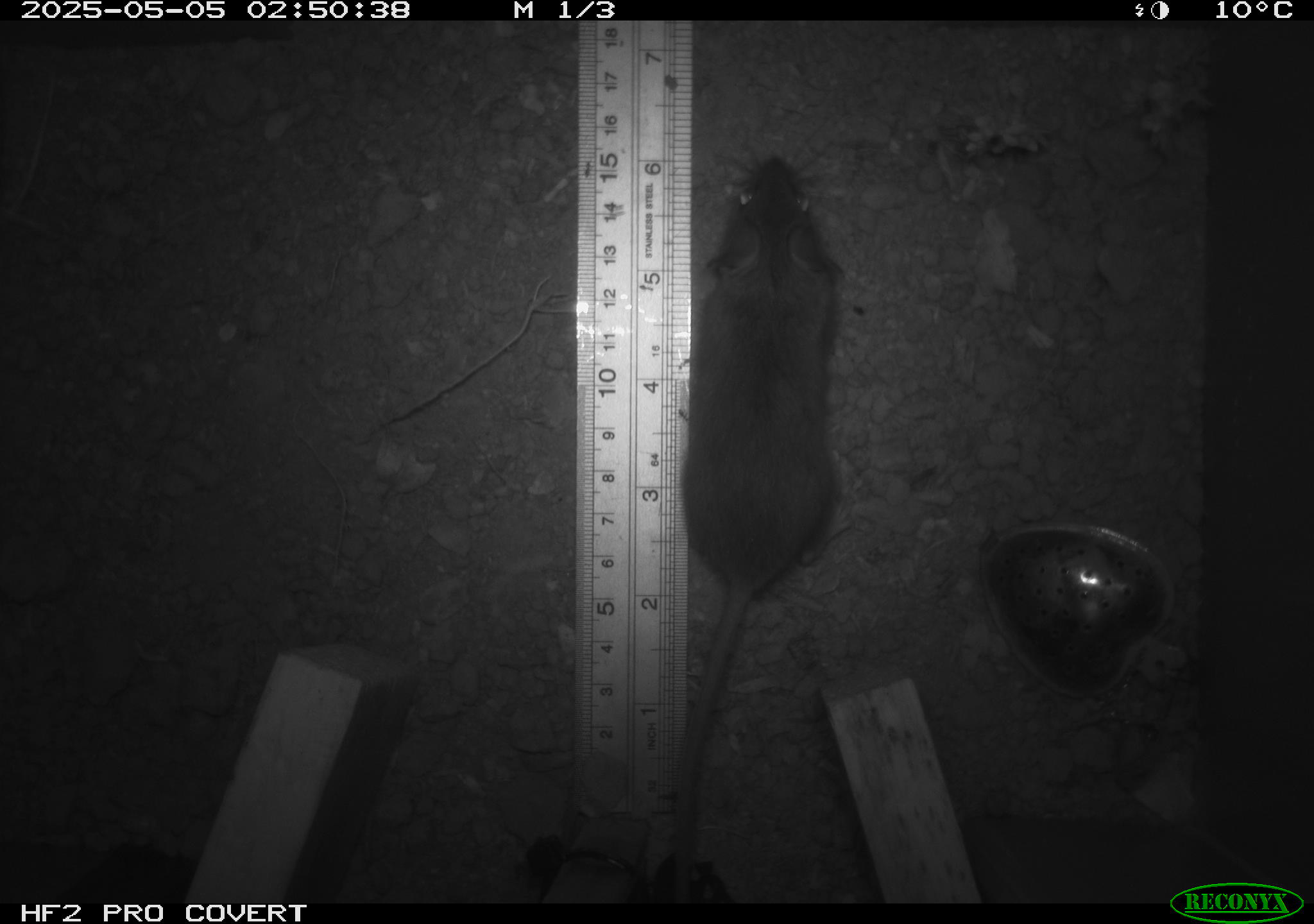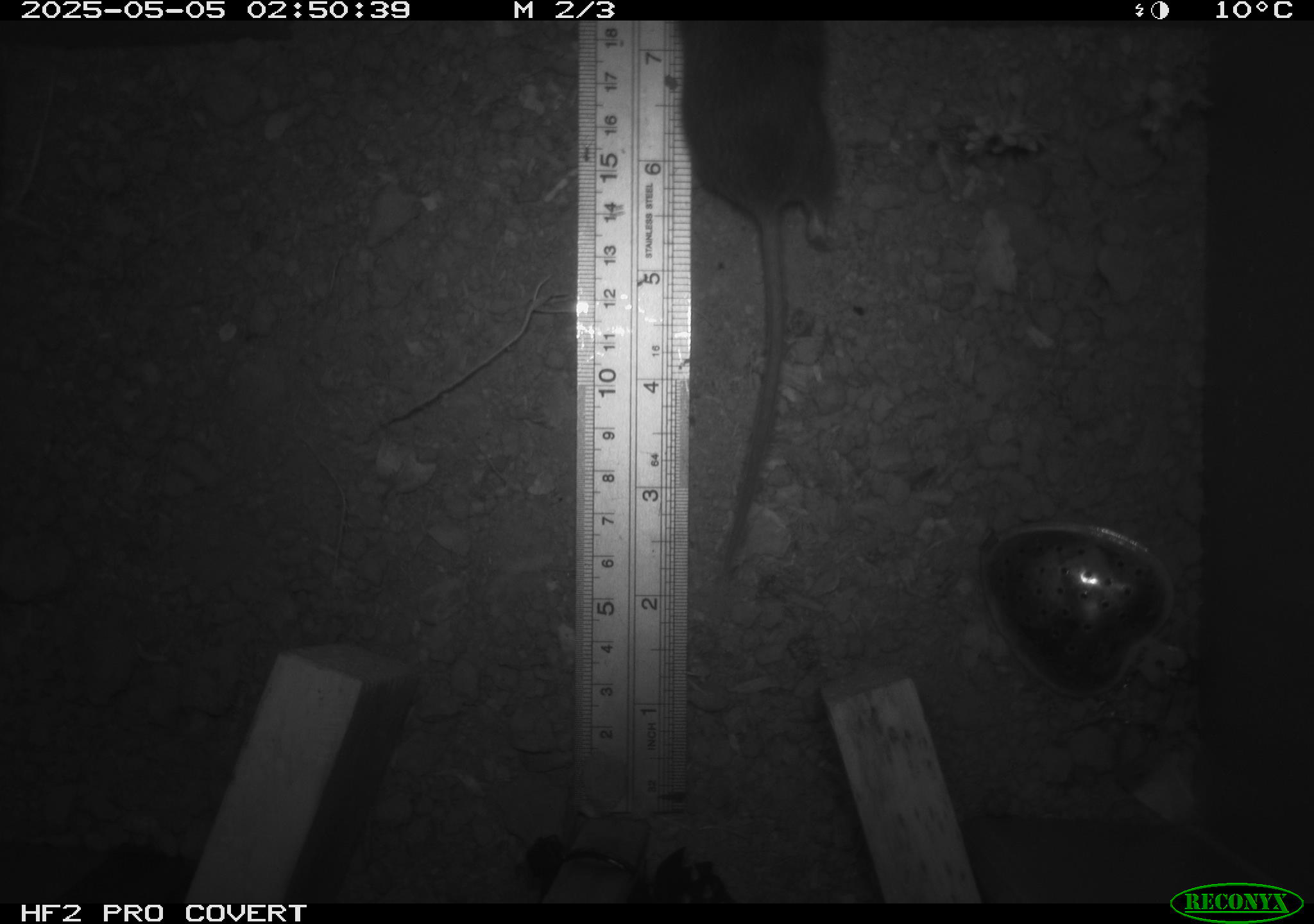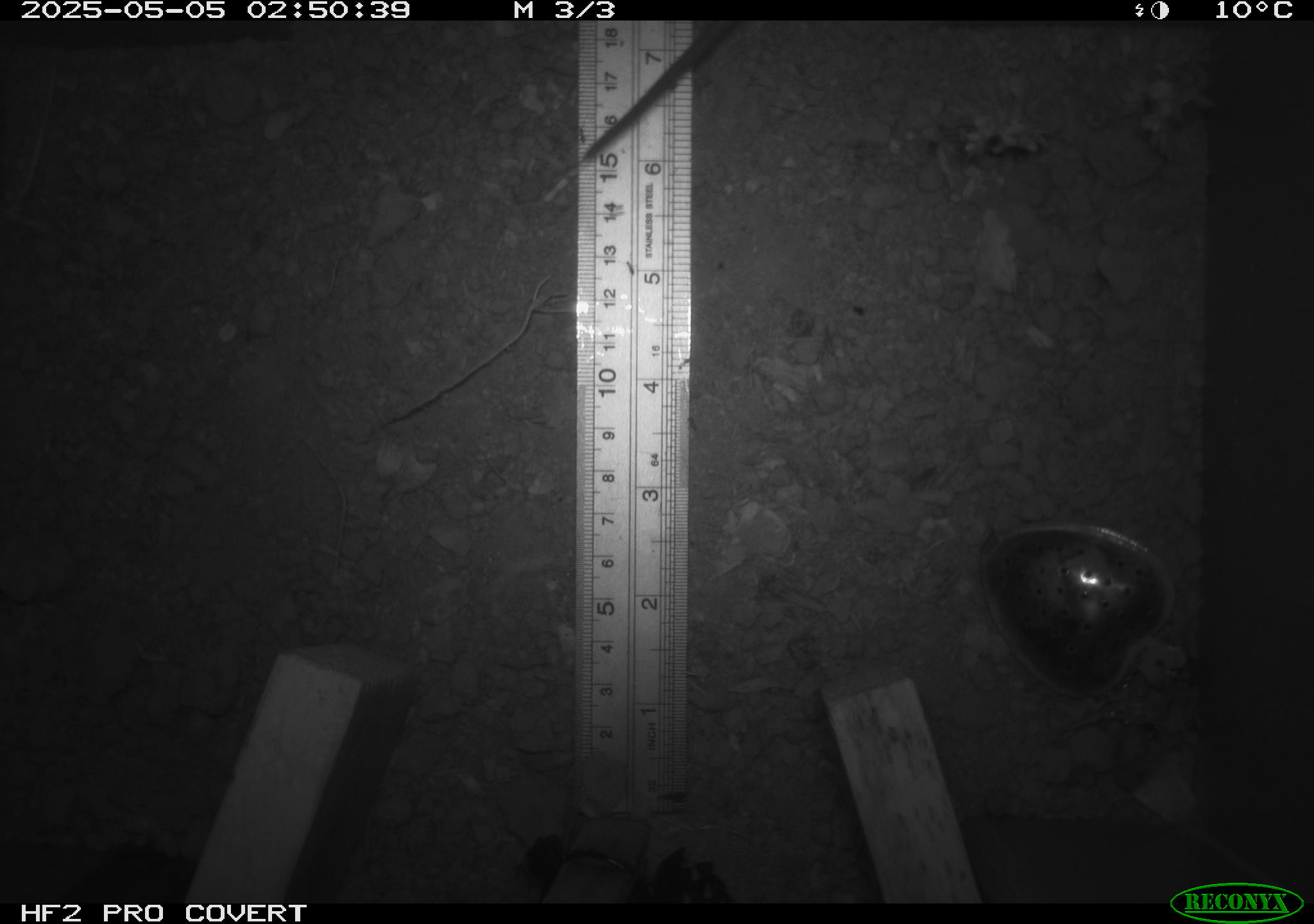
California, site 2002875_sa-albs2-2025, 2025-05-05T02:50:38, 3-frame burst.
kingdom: Animalia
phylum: Chordata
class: Mammalia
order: Rodentia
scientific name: Rodentia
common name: mouse species